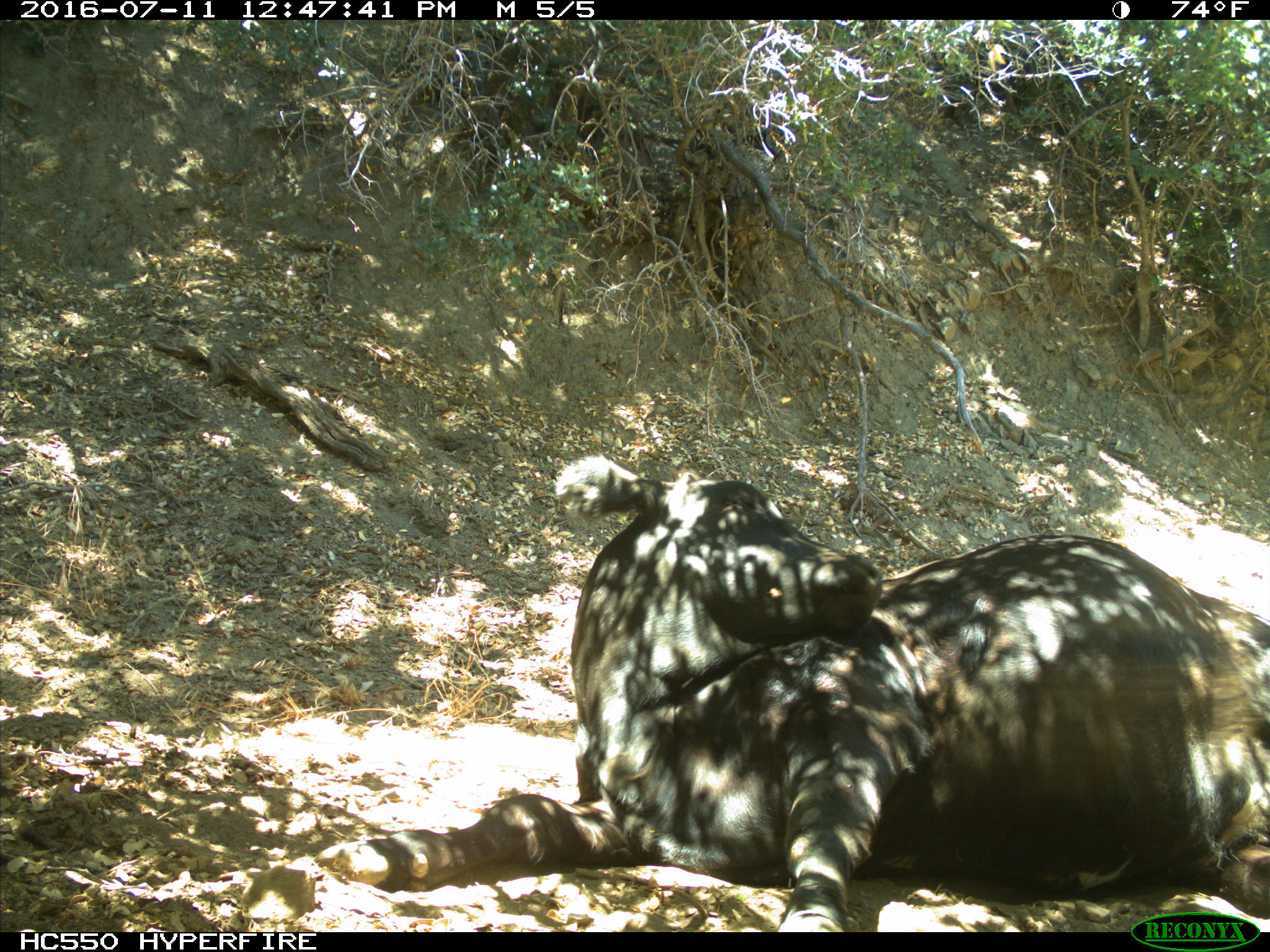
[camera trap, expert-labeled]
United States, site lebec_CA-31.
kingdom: Animalia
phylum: Chordata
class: Mammalia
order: Artiodactyla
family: Bovidae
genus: Bos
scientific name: Bos taurus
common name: domestic cow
Bos taurus (domestic cow).